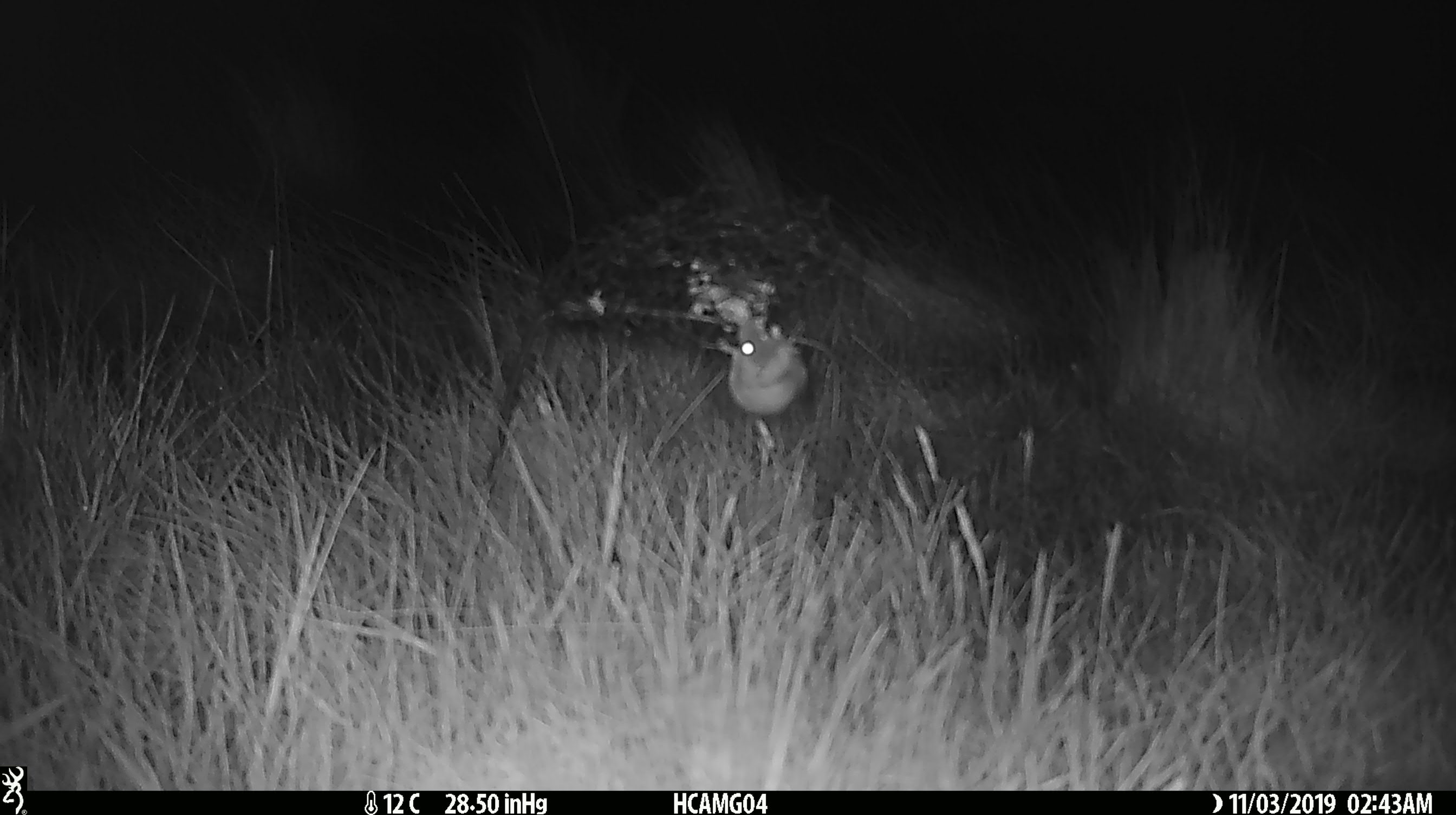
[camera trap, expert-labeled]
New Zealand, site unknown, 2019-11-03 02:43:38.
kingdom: Animalia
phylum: Chordata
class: Mammalia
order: Rodentia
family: Muridae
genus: Mus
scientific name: Mus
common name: mouse